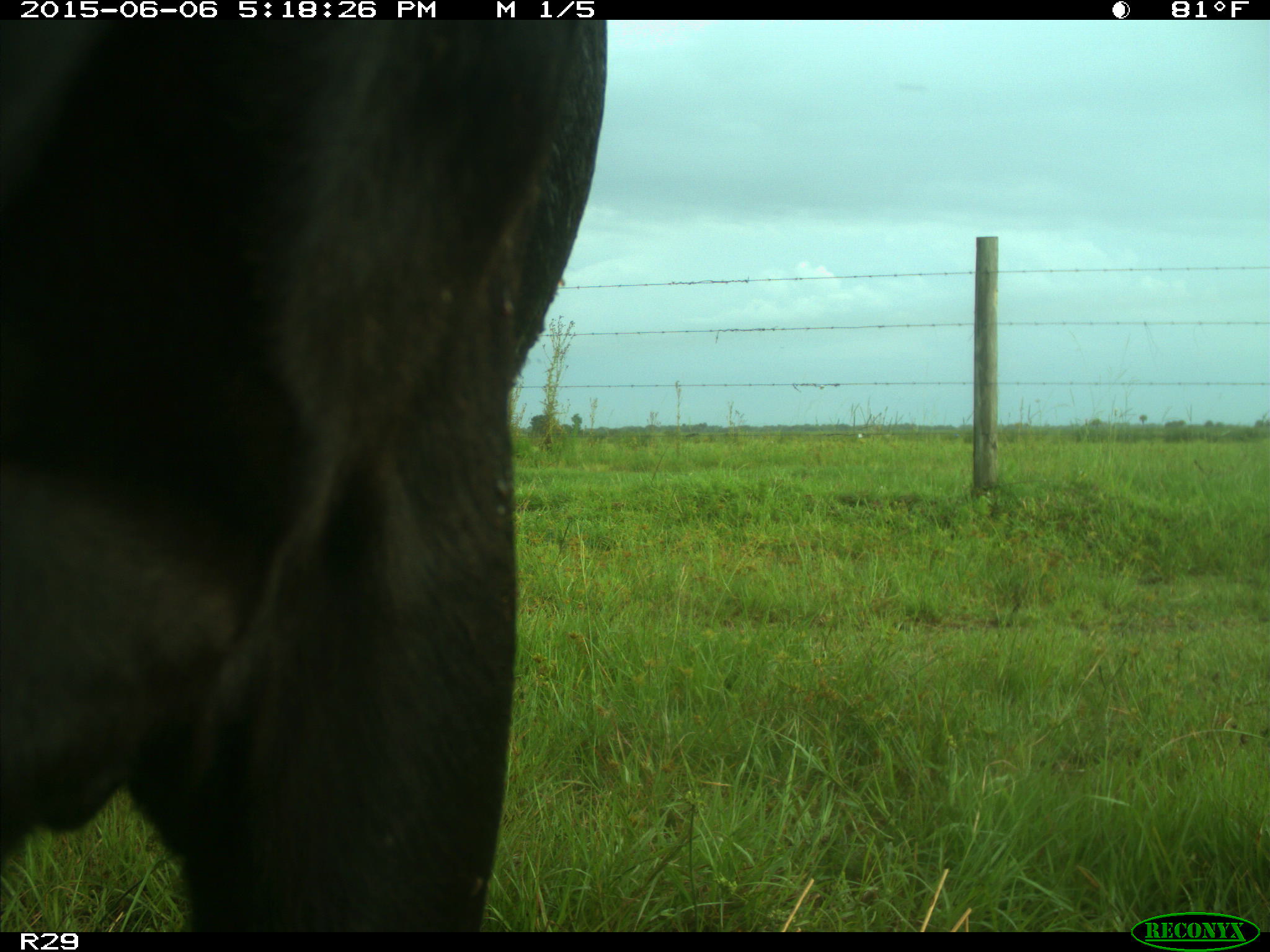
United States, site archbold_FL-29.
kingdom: Animalia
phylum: Chordata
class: Mammalia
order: Artiodactyla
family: Bovidae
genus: Bos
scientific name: Bos taurus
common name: domestic cow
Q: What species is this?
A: Bos taurus (domestic cow).